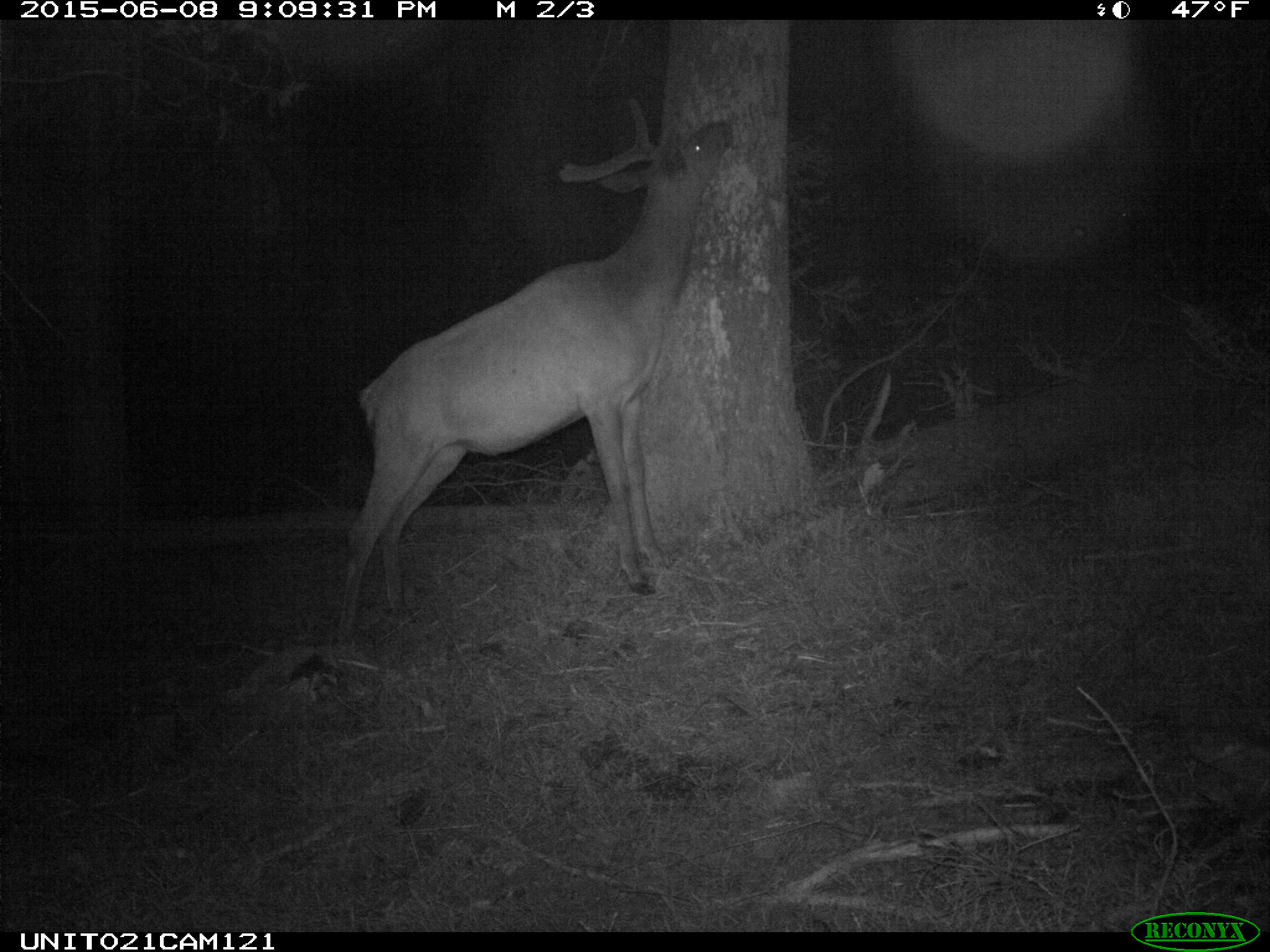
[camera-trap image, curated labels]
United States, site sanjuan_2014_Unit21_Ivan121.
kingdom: Animalia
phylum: Chordata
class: Mammalia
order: Artiodactyla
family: Cervidae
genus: Cervus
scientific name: Cervus elaphus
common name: red deer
Cervus elaphus (red deer).